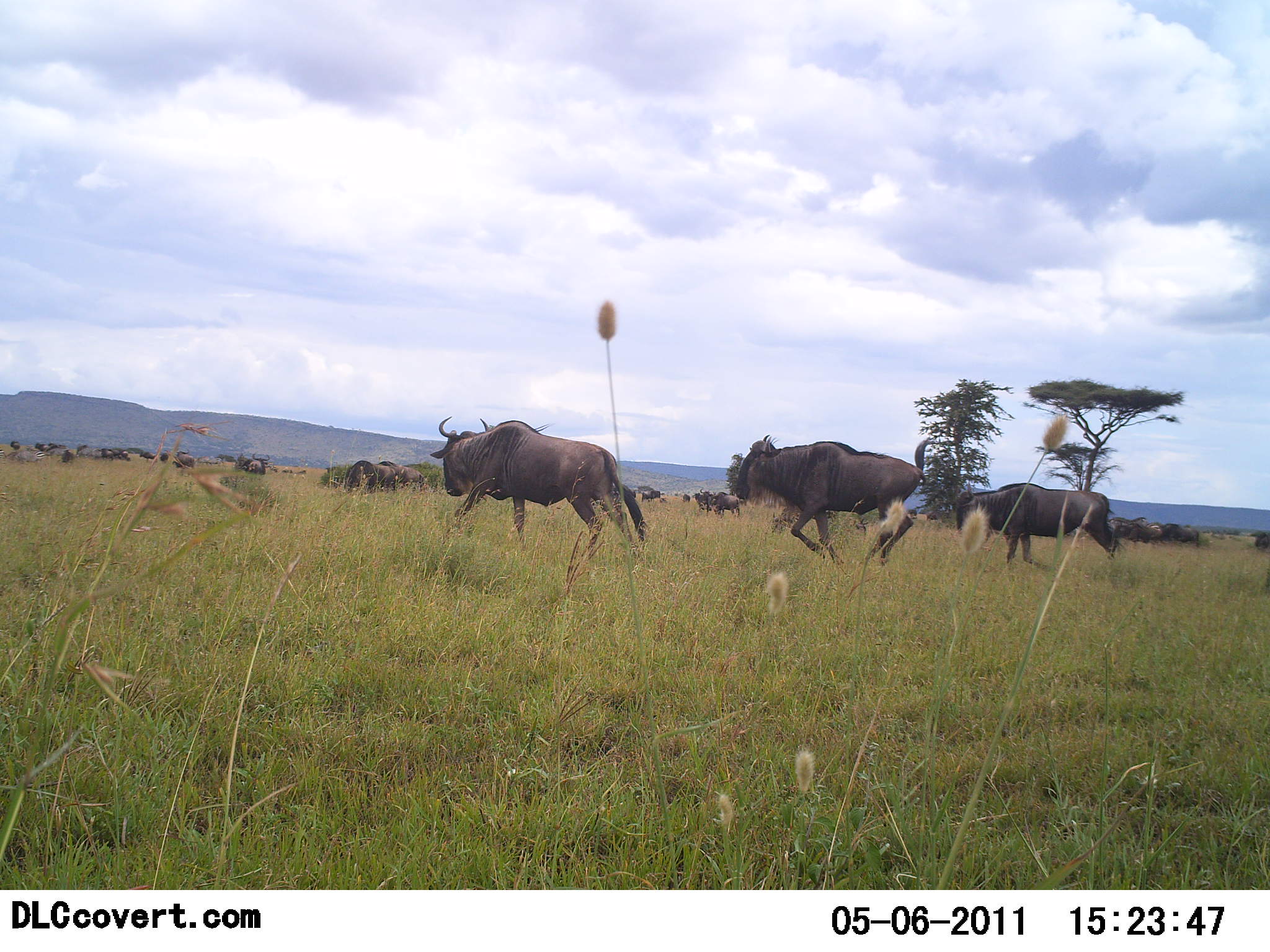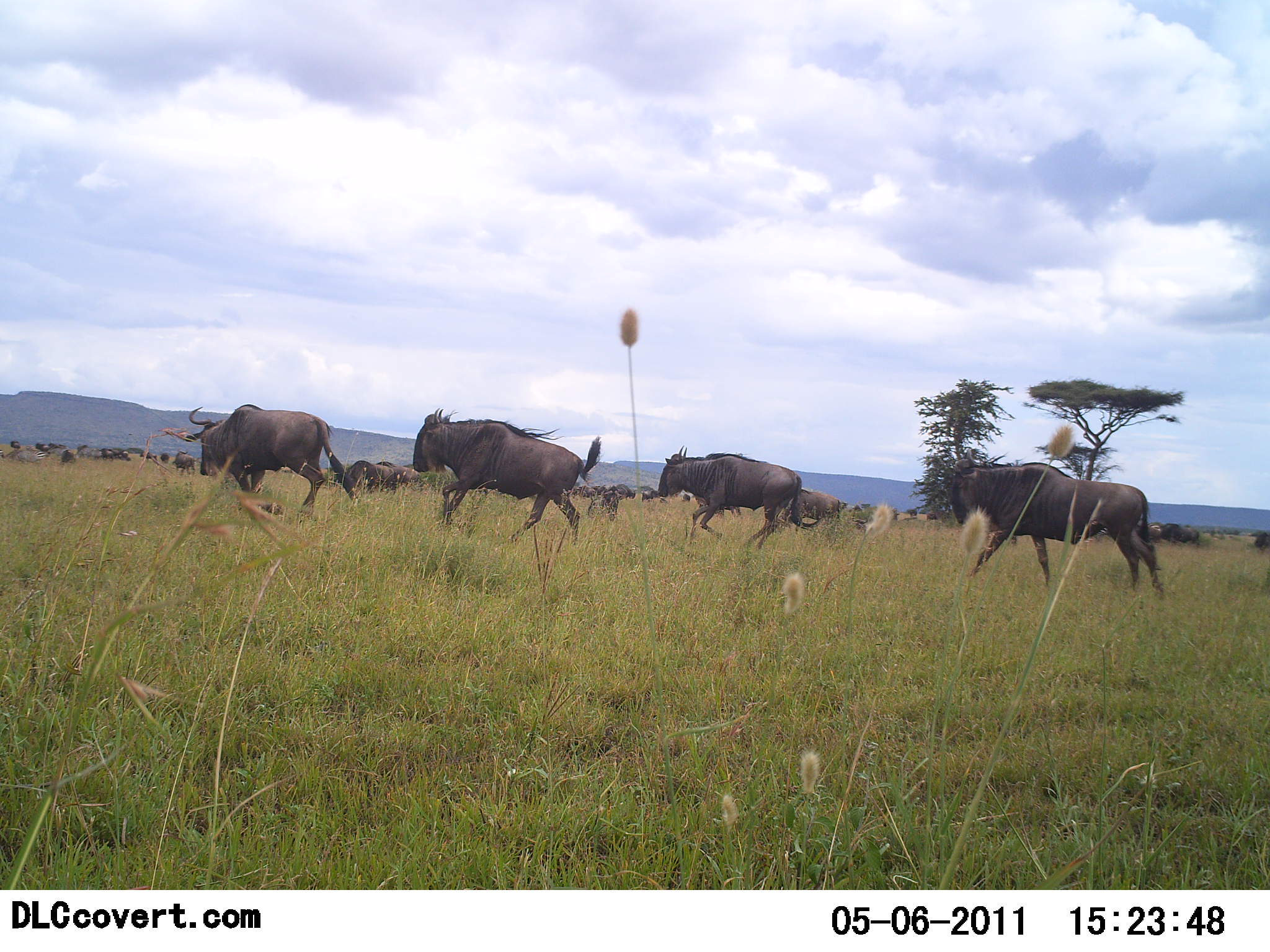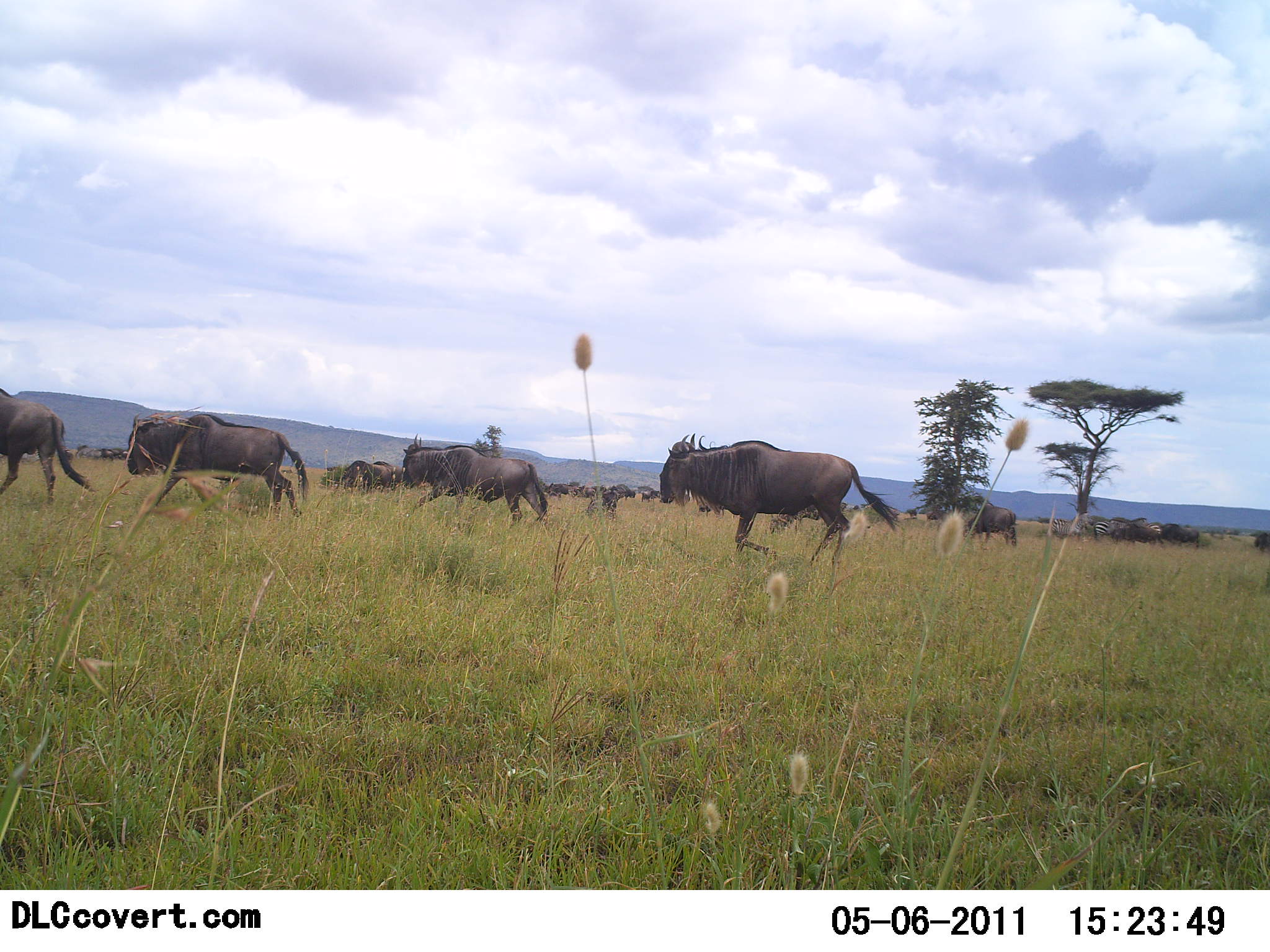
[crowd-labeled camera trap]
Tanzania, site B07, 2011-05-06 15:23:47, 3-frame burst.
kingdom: Animalia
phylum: Chordata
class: Mammalia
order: Artiodactyla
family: Bovidae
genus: Connochaetes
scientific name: Connochaetes taurinus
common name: blue wildebeest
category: wildebeest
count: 11-50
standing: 47%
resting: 13%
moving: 93%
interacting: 13%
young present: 0%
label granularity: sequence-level